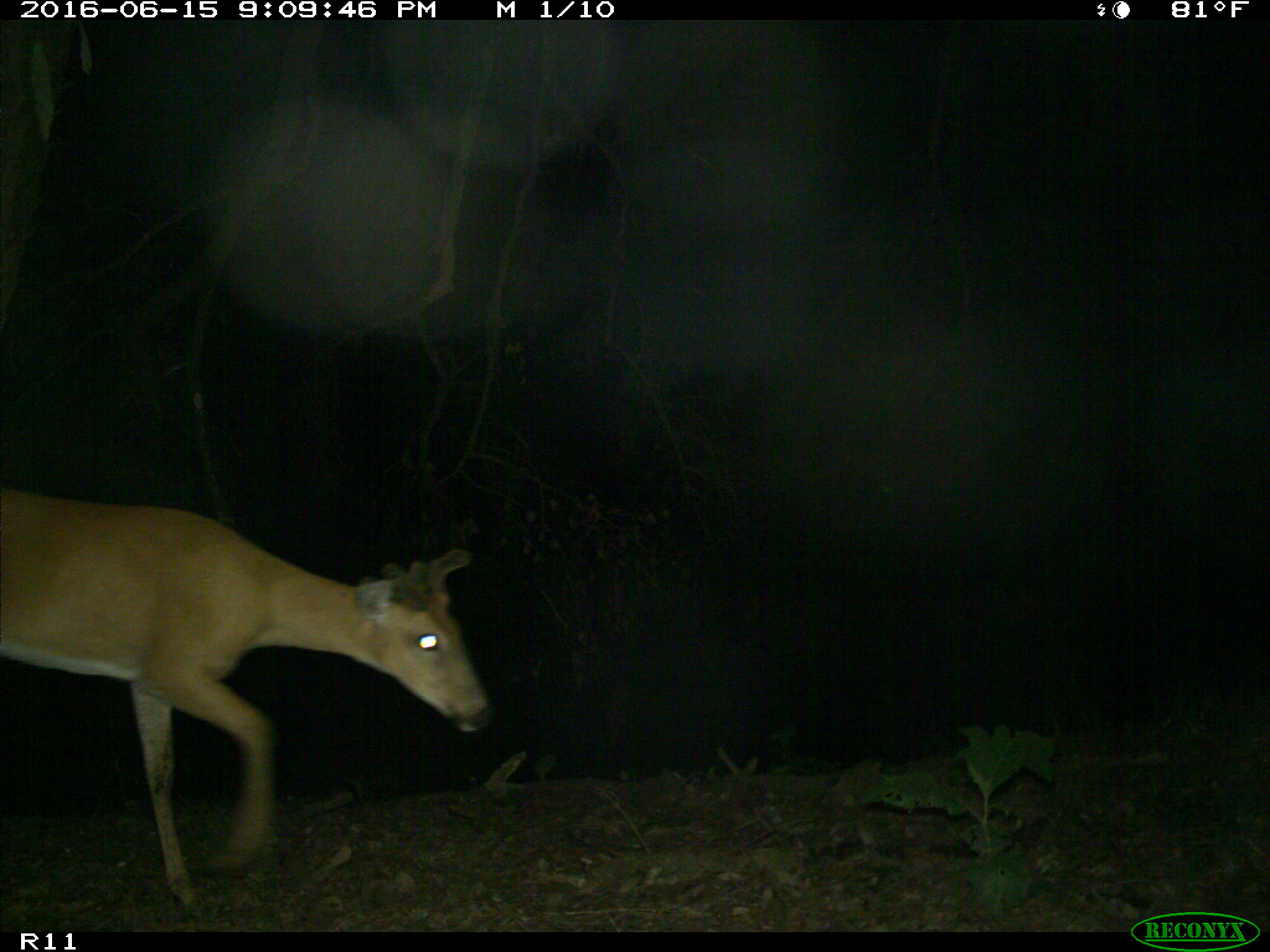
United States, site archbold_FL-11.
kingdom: Animalia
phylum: Chordata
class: Mammalia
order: Artiodactyla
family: Cervidae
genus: Odocoileus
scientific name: Odocoileus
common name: deer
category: unidentified deer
Unidentified deer (deer) (Odocoileus).